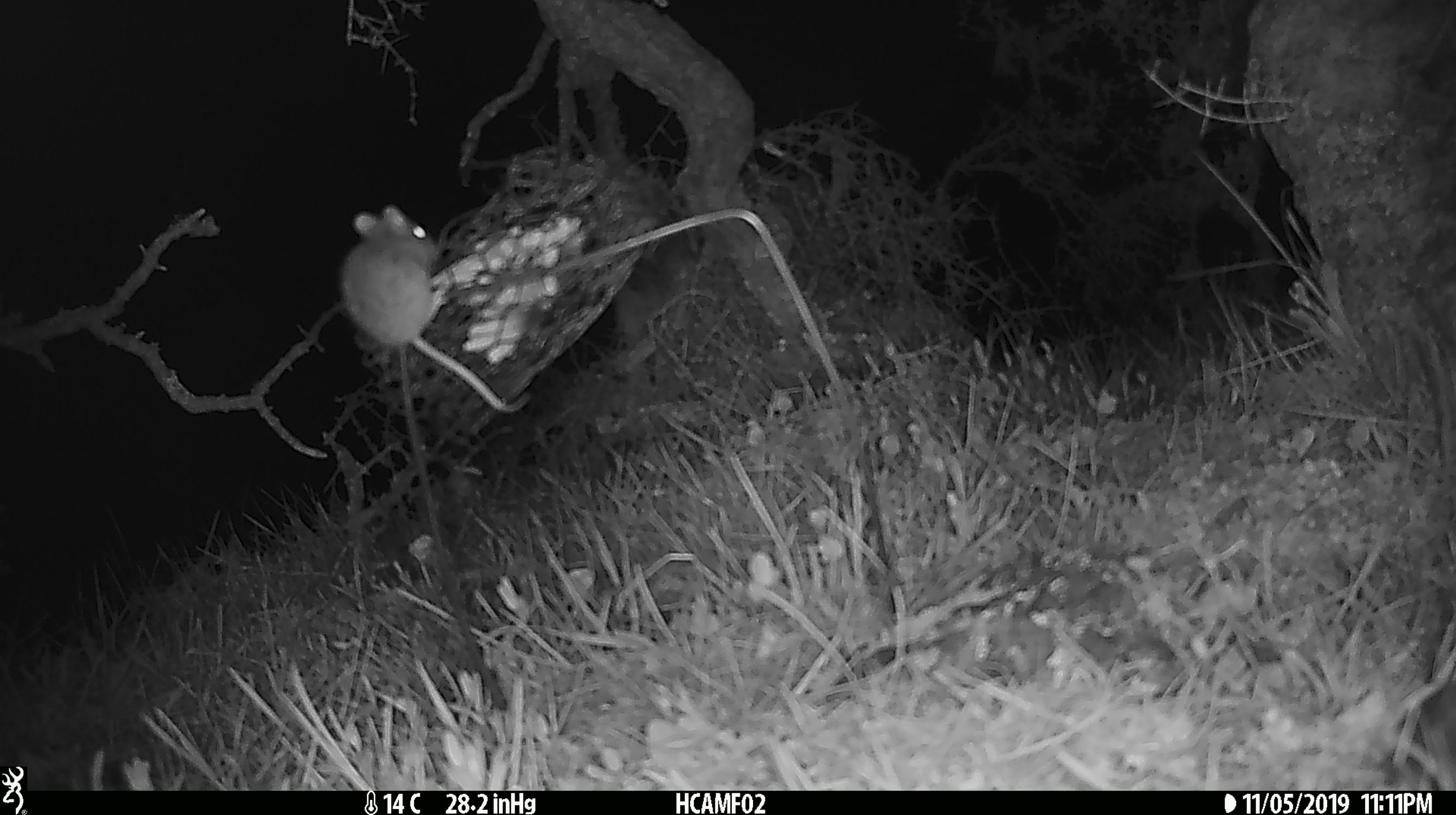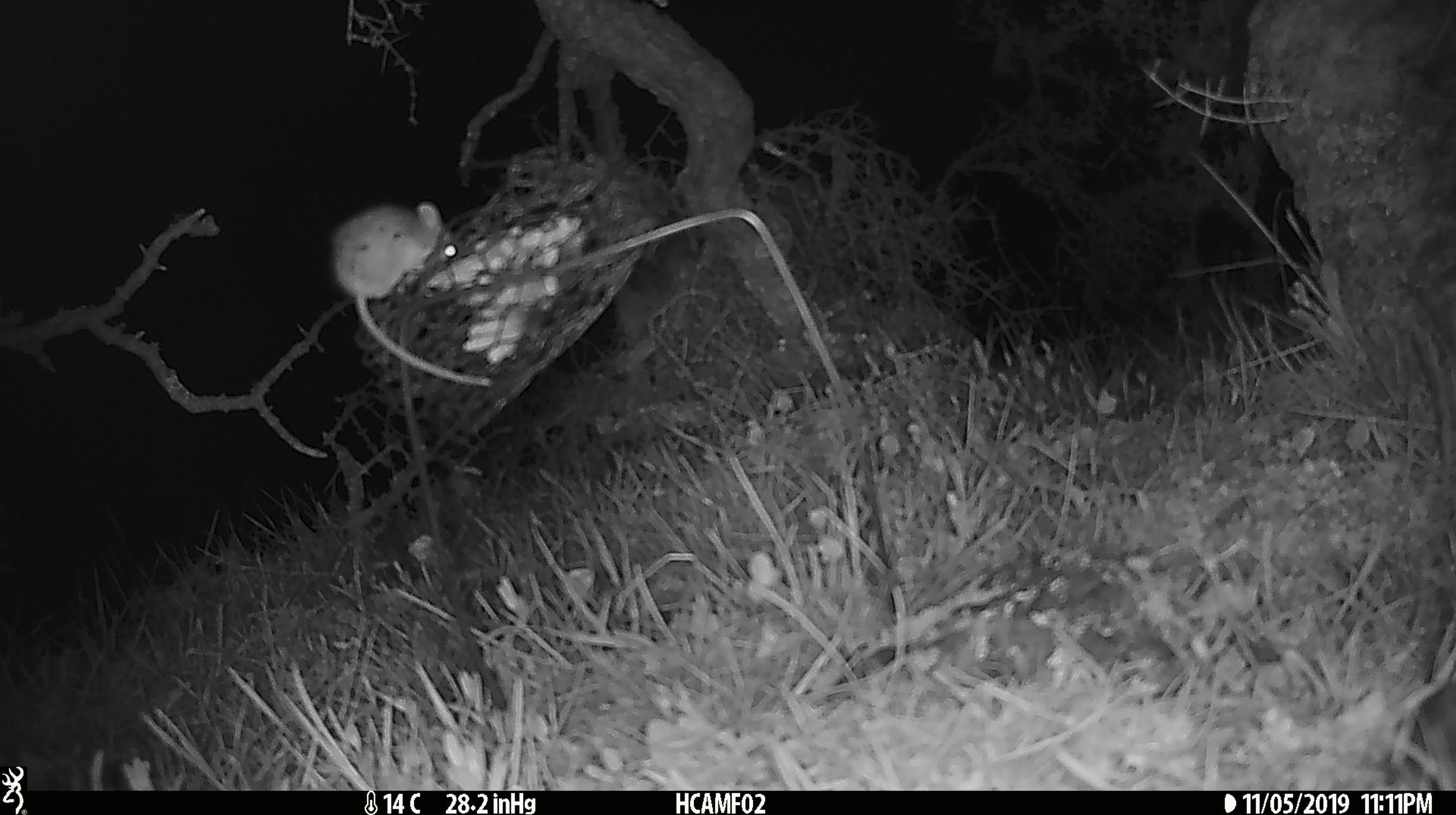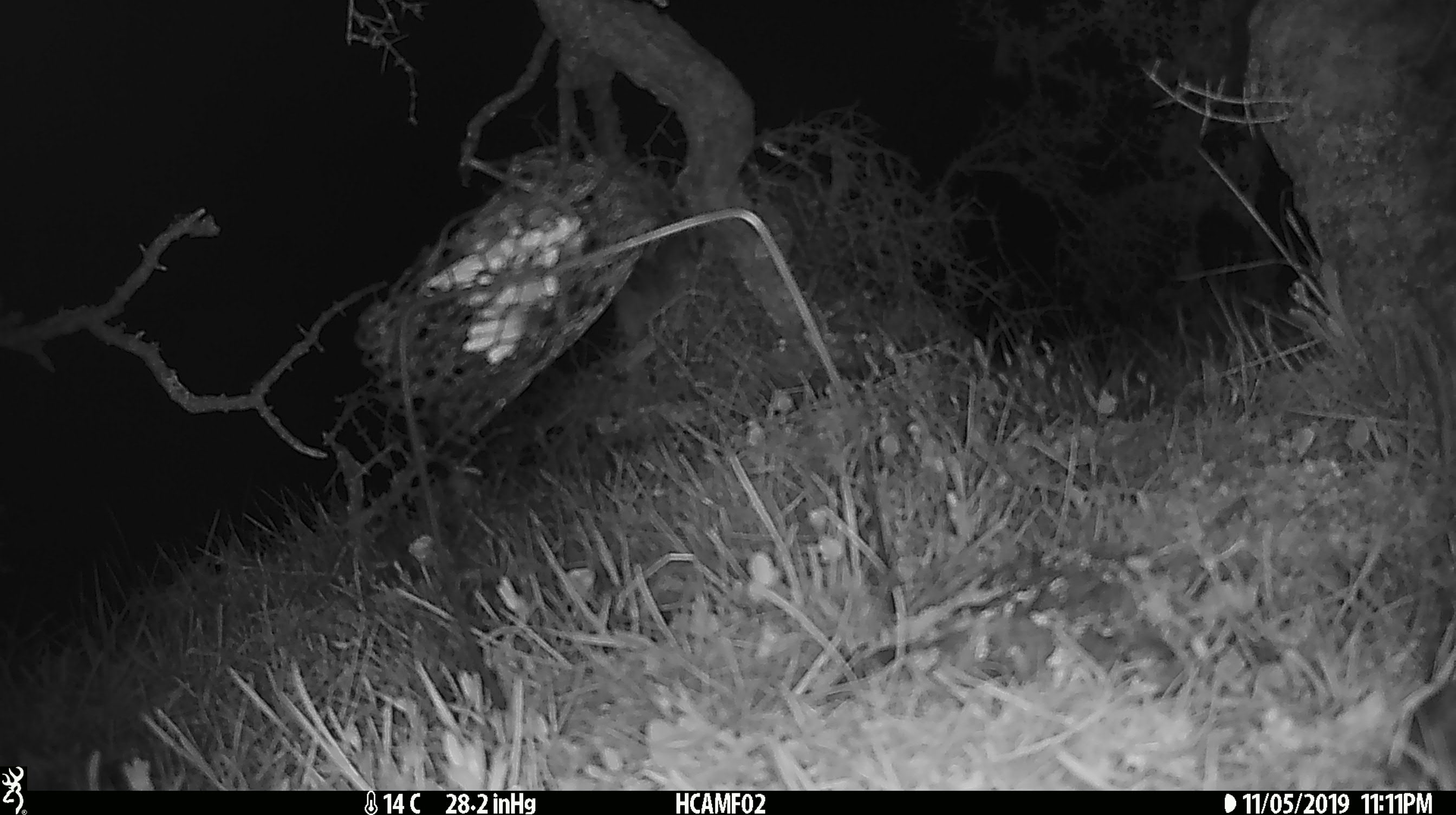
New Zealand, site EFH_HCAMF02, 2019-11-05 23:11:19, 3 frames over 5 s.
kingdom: Animalia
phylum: Chordata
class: Mammalia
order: Rodentia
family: Muridae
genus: Mus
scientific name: Mus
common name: mouse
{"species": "mouse (Mus)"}